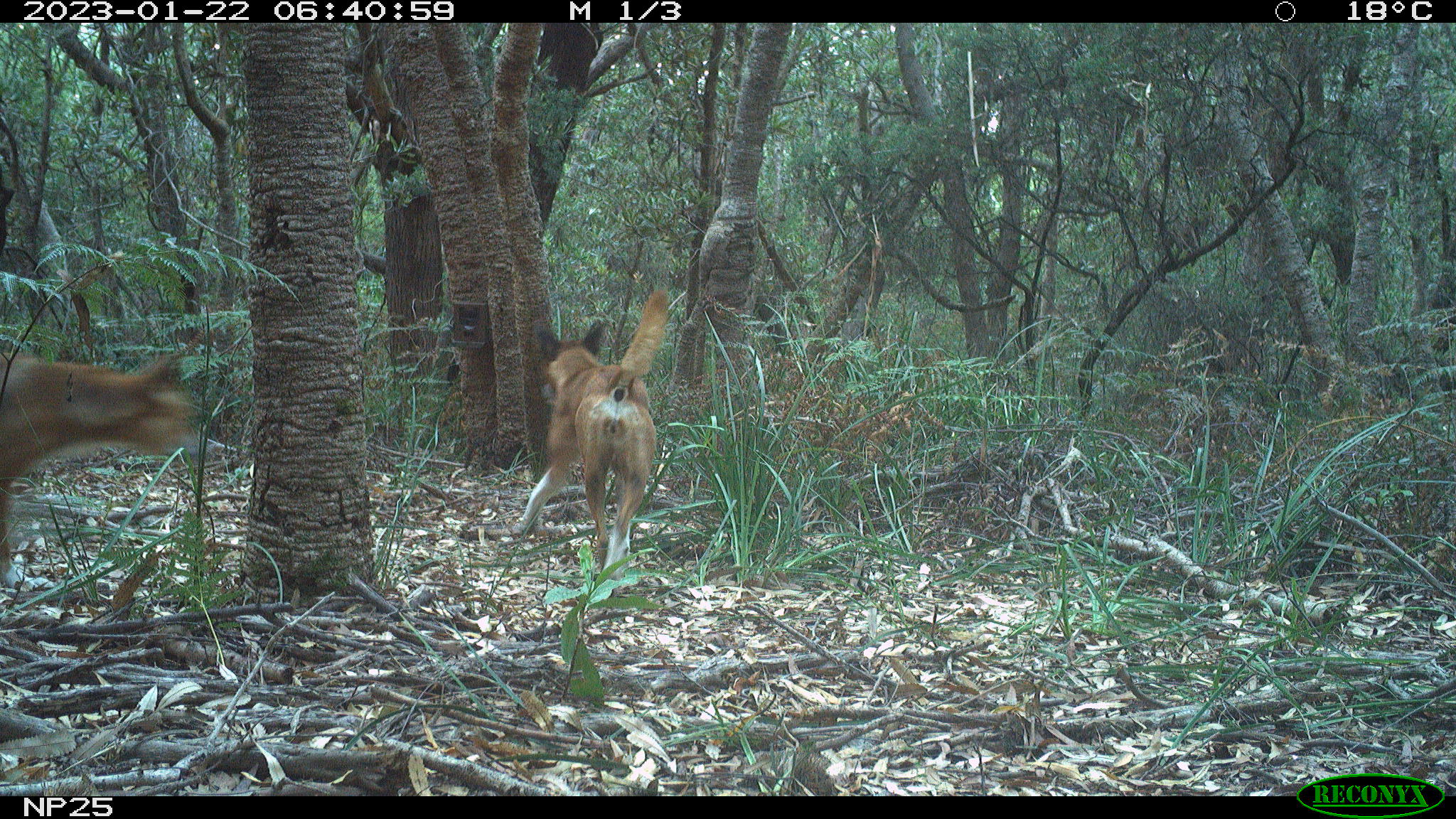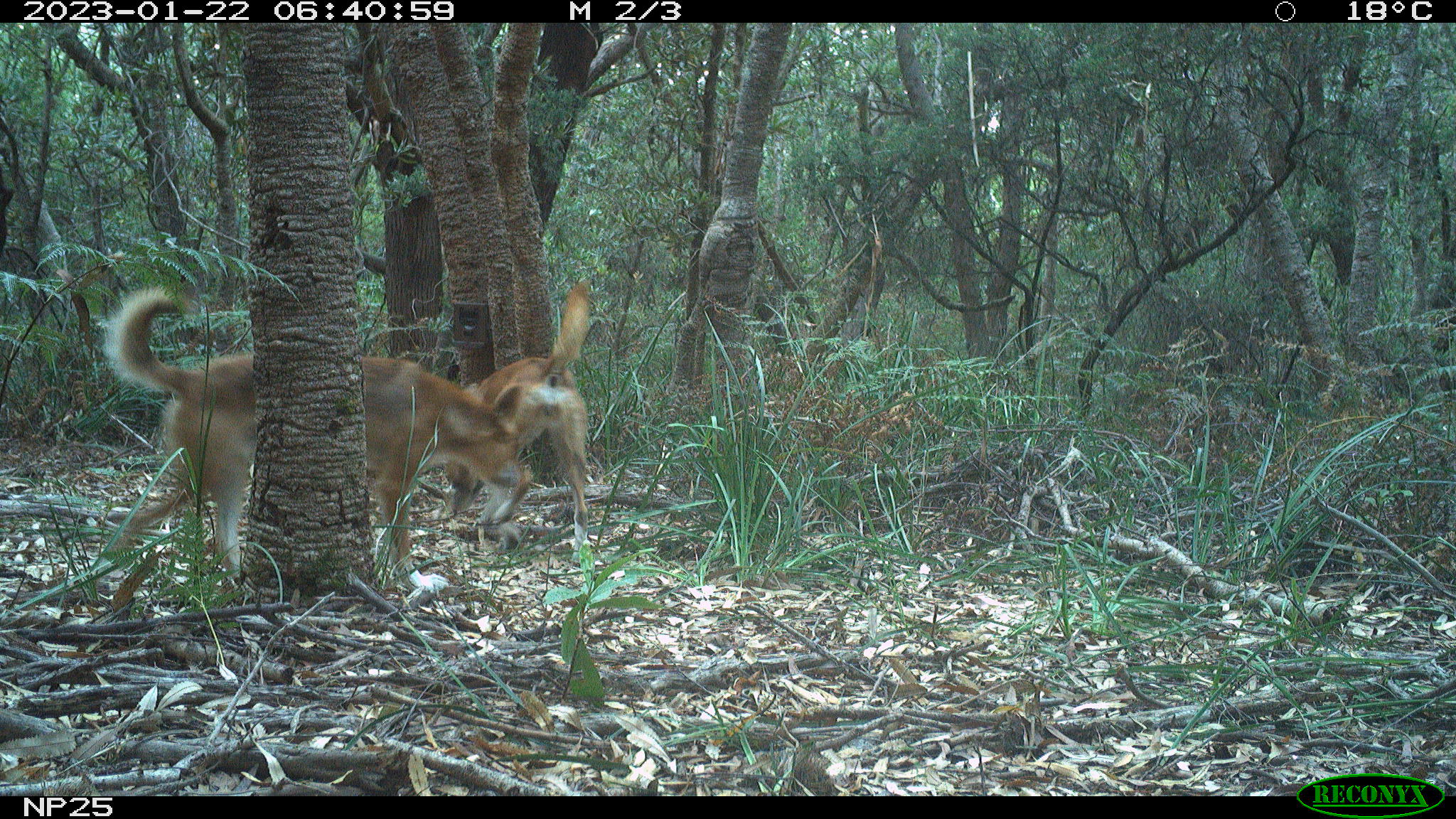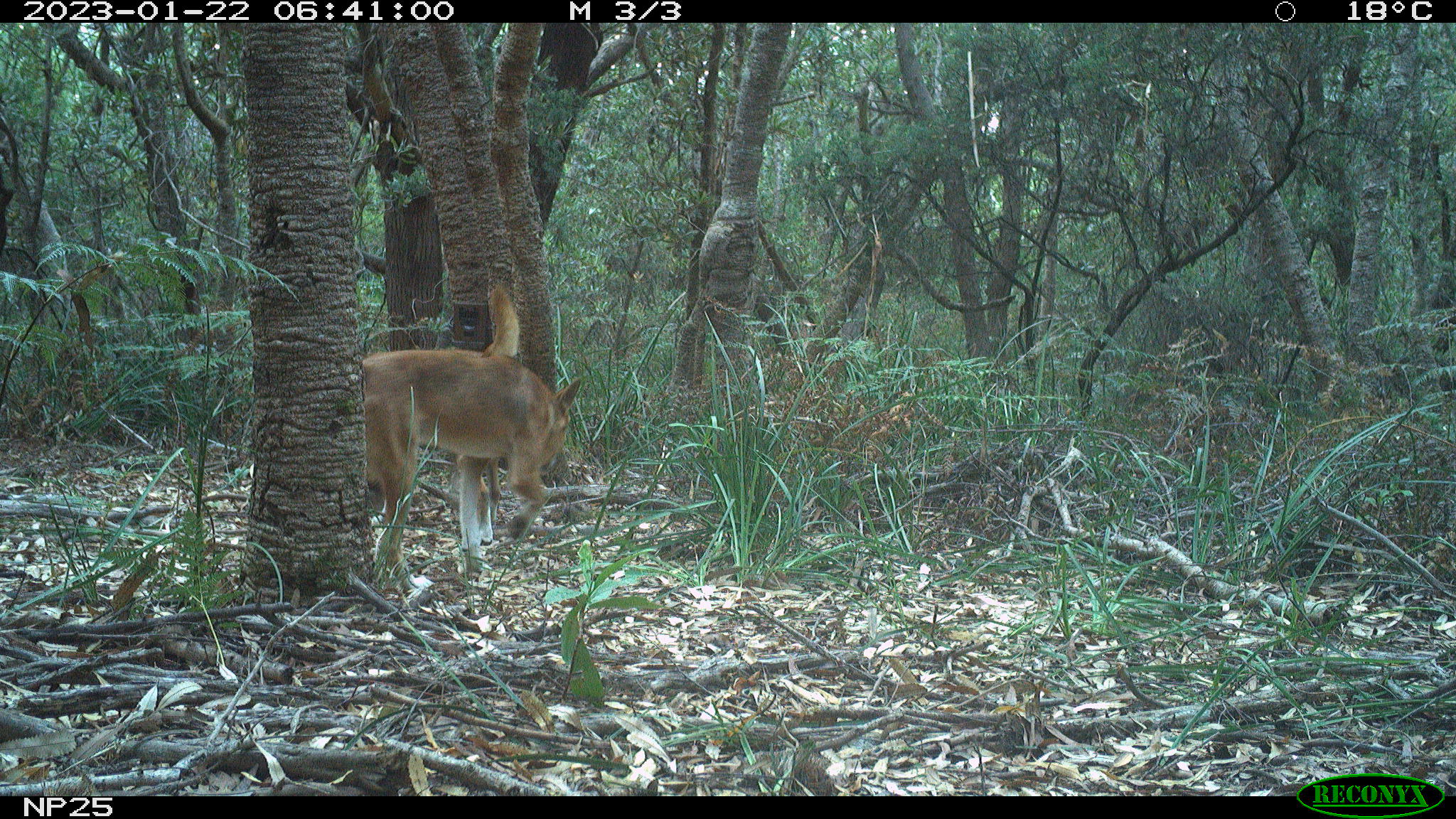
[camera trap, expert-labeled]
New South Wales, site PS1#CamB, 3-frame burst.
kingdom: Animalia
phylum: Chordata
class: Mammalia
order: Carnivora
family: Canidae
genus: Canis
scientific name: Canis familiaris dingo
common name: dingo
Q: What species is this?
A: Dingo (Canis familiaris dingo).